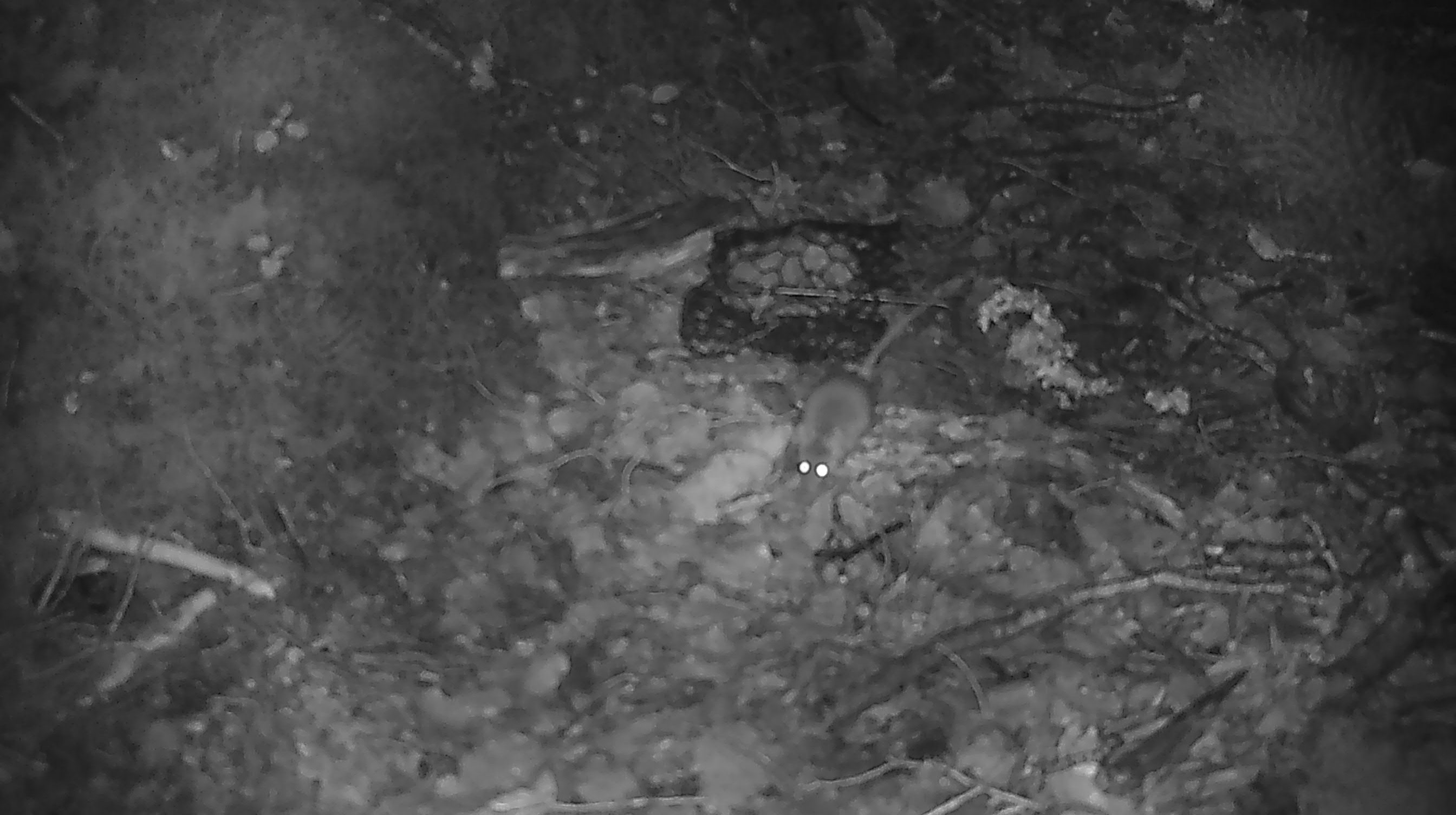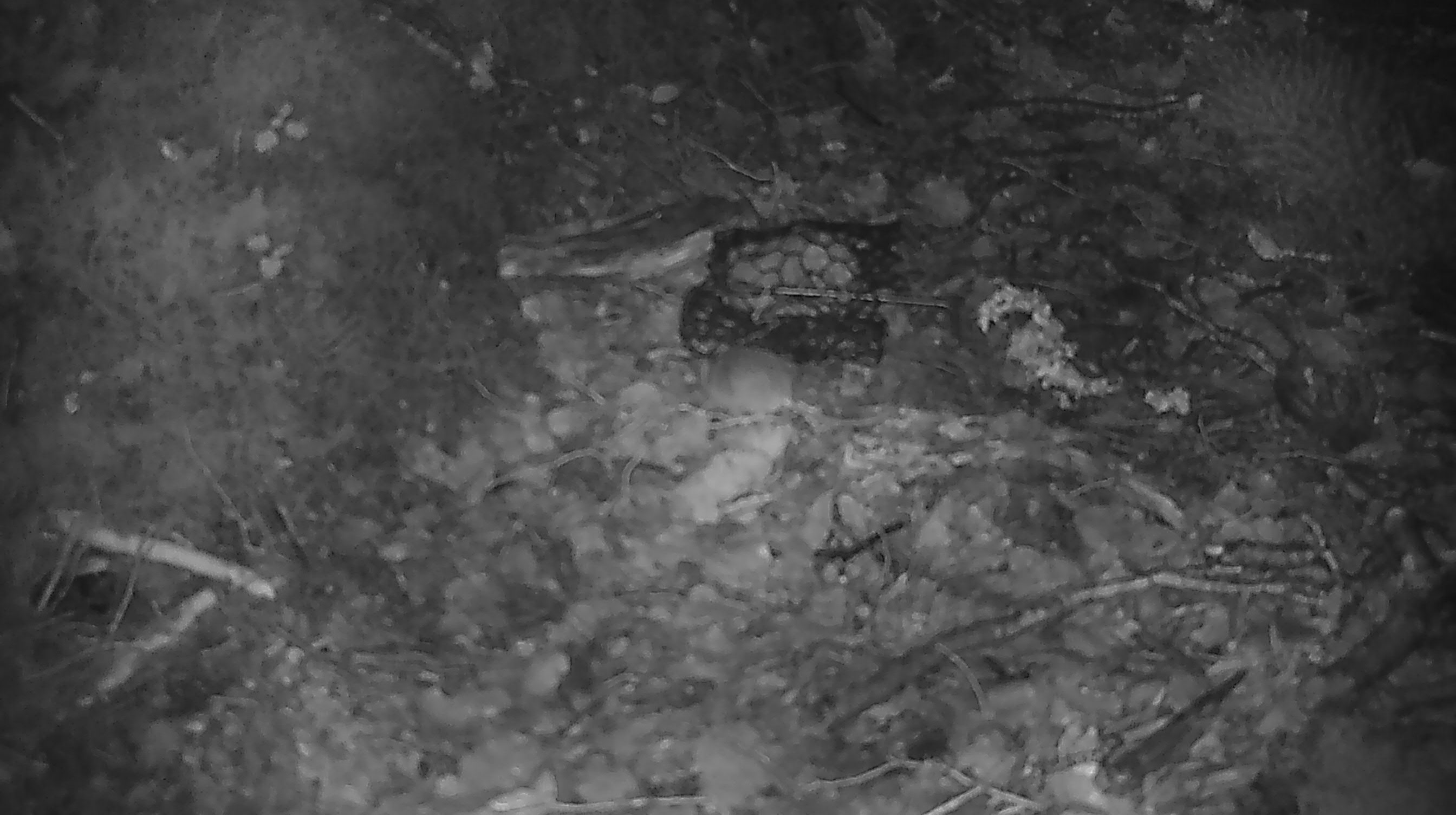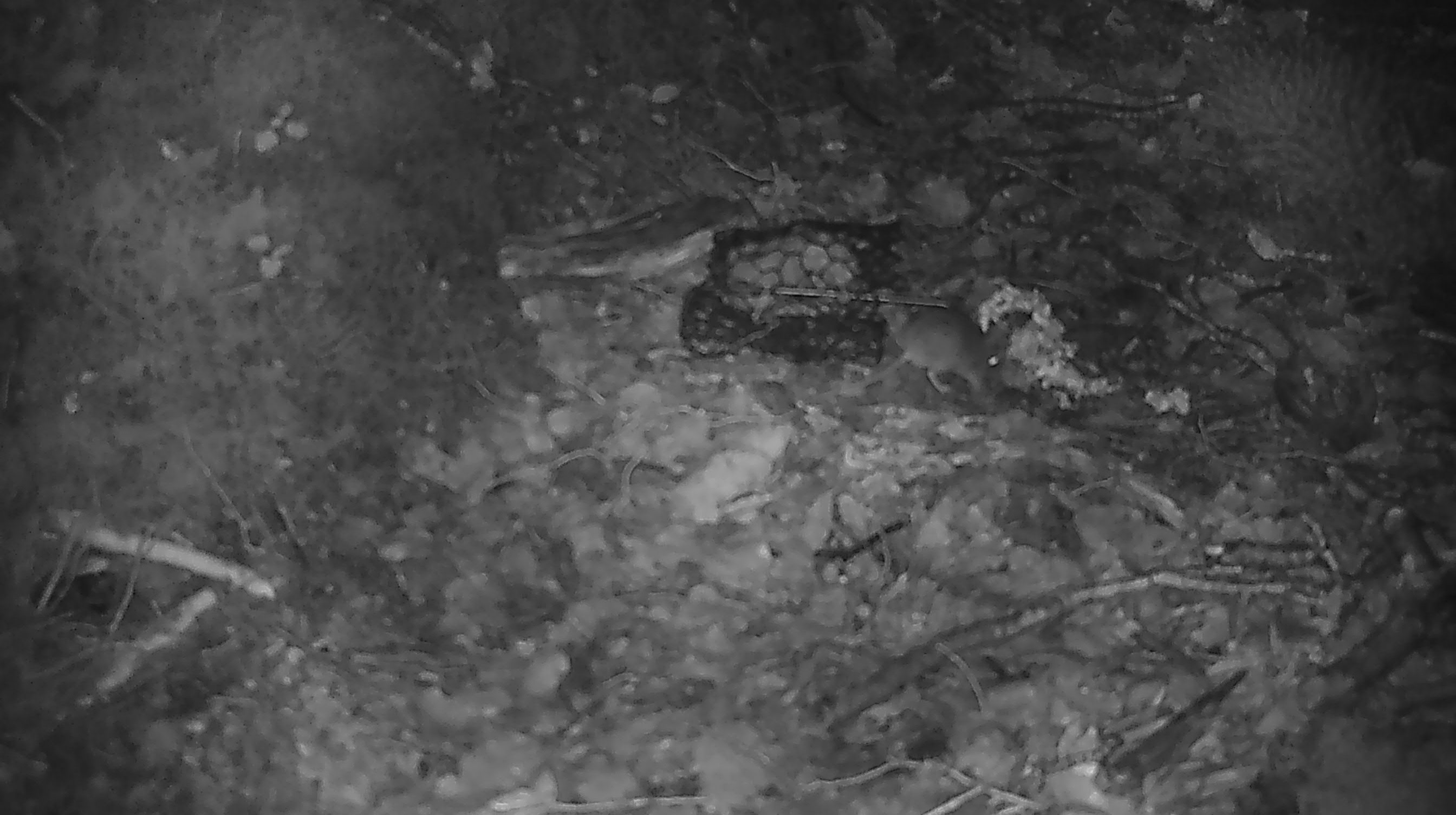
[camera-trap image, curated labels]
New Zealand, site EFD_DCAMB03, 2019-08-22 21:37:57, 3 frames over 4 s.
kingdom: Animalia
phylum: Chordata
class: Mammalia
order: Rodentia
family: Muridae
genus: Mus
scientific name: Mus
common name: mouse